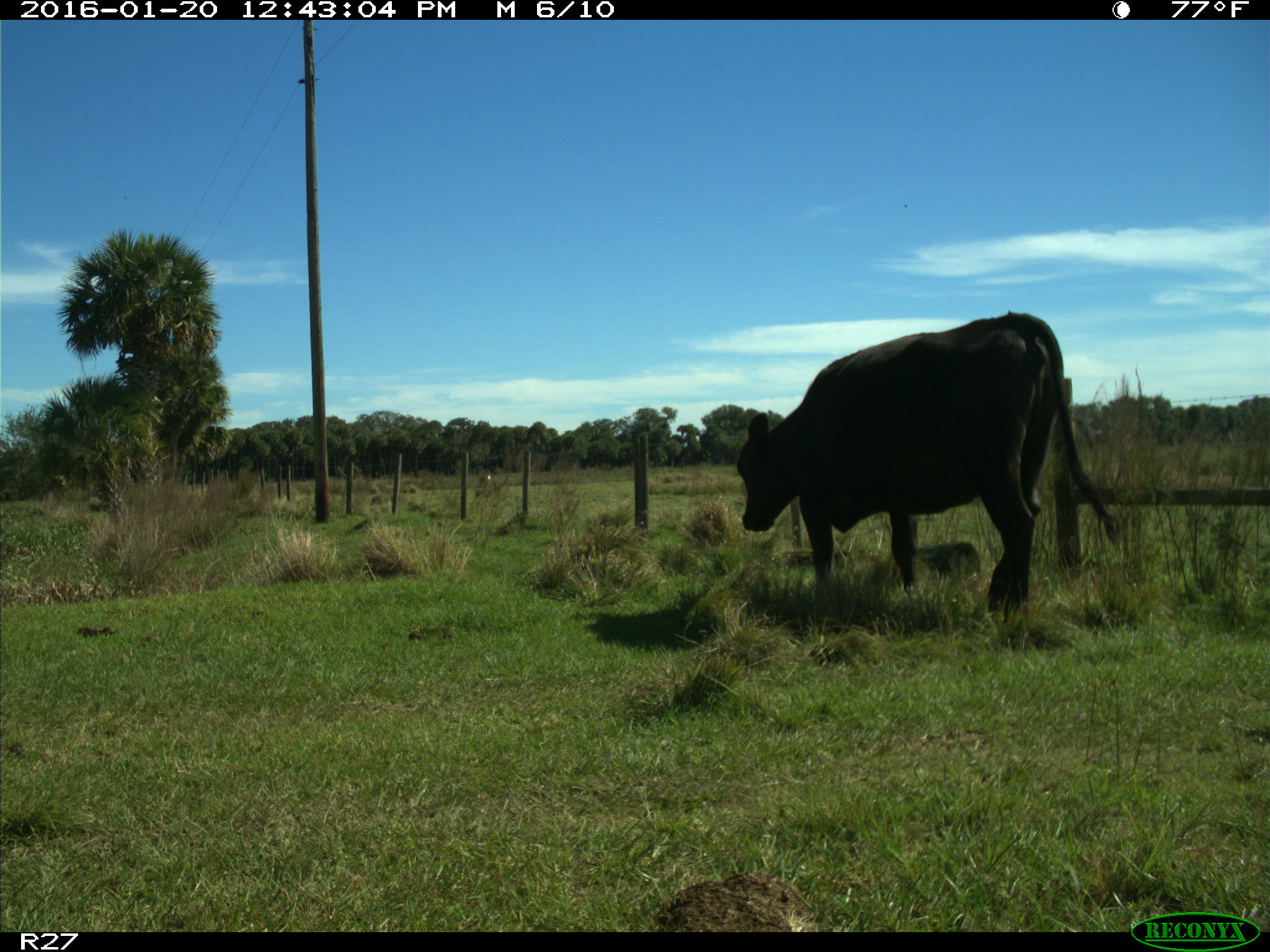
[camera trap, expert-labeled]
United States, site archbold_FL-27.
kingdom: Animalia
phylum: Chordata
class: Mammalia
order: Artiodactyla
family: Bovidae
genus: Bos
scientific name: Bos taurus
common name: domestic cow